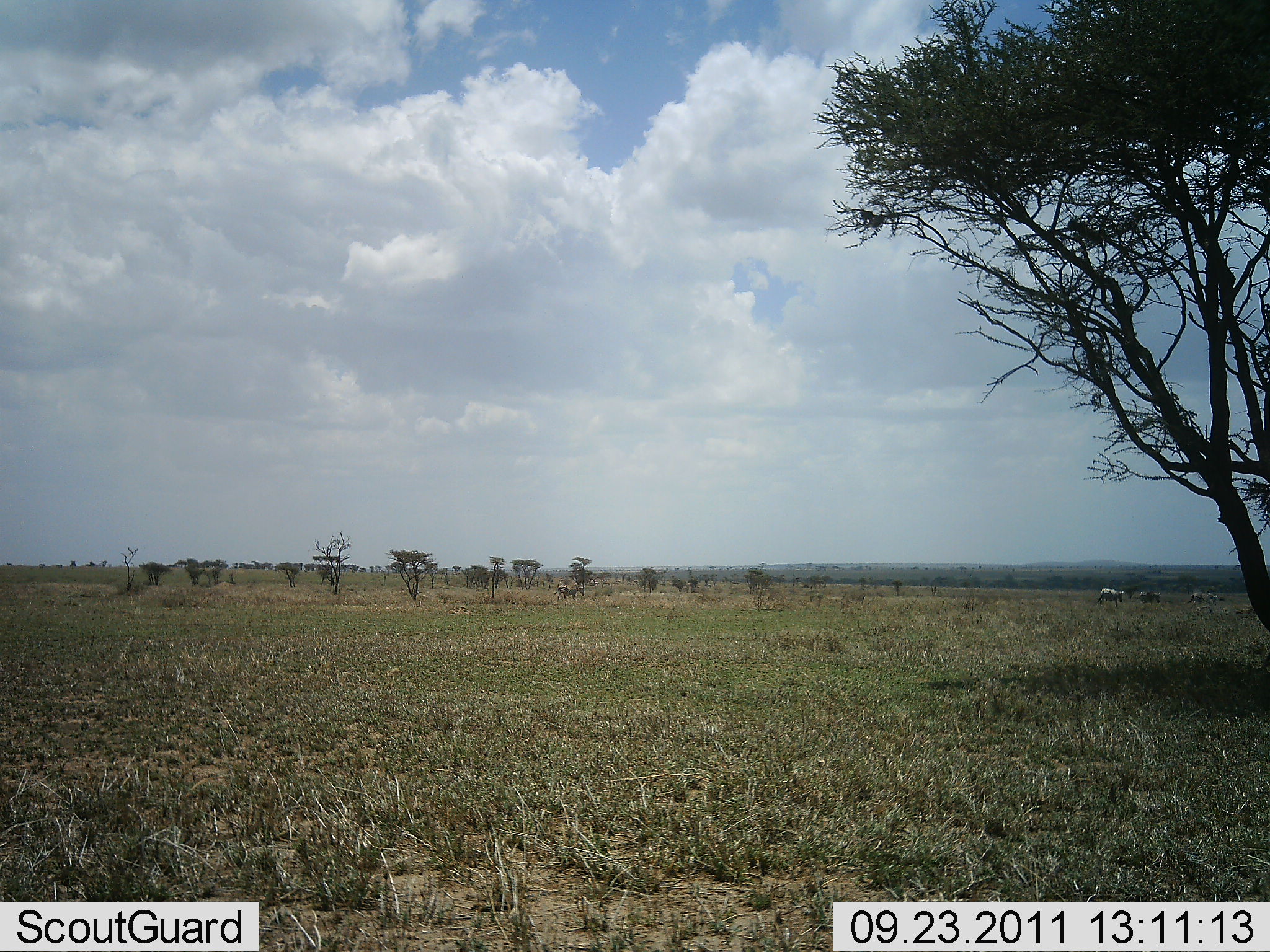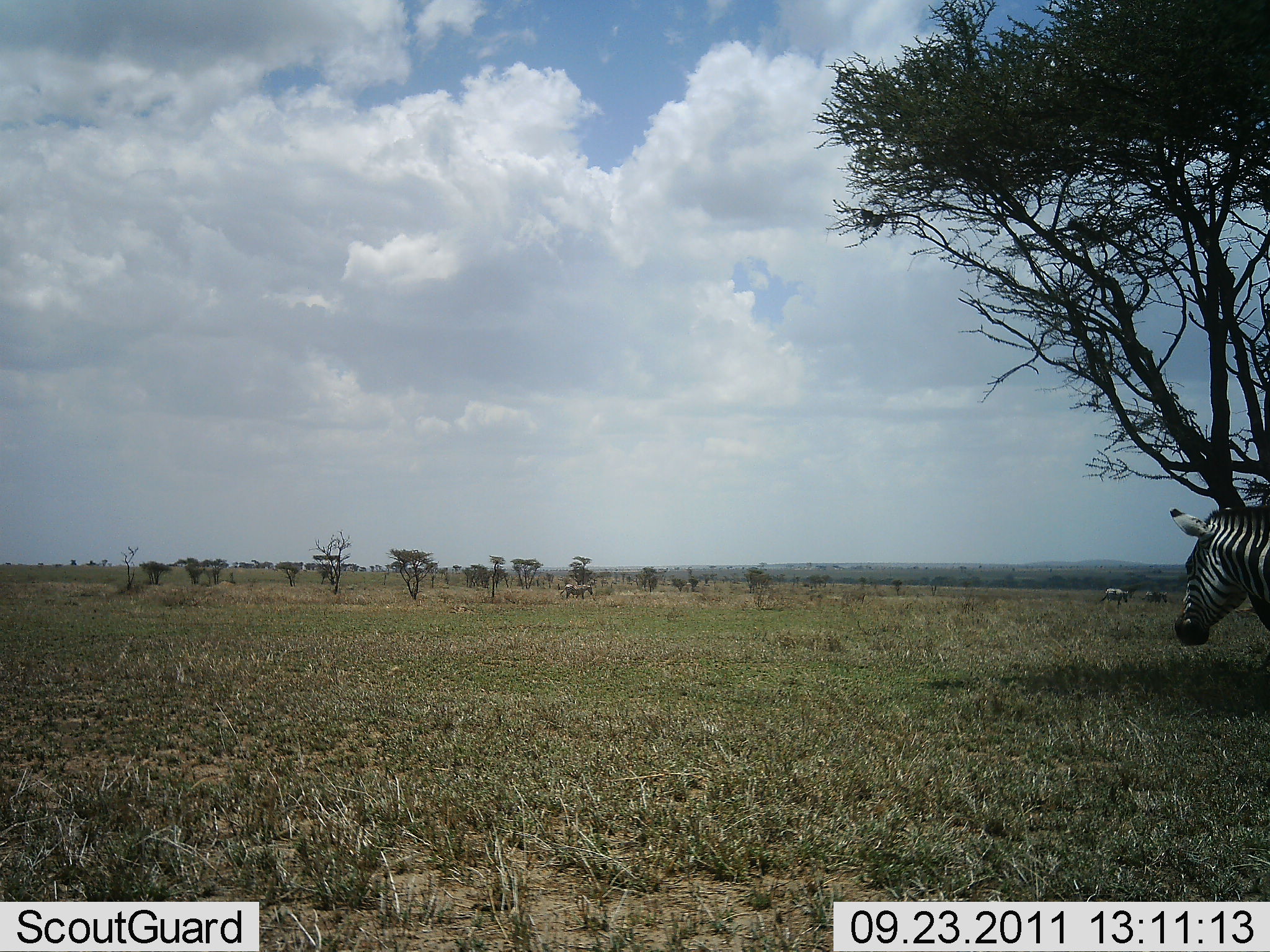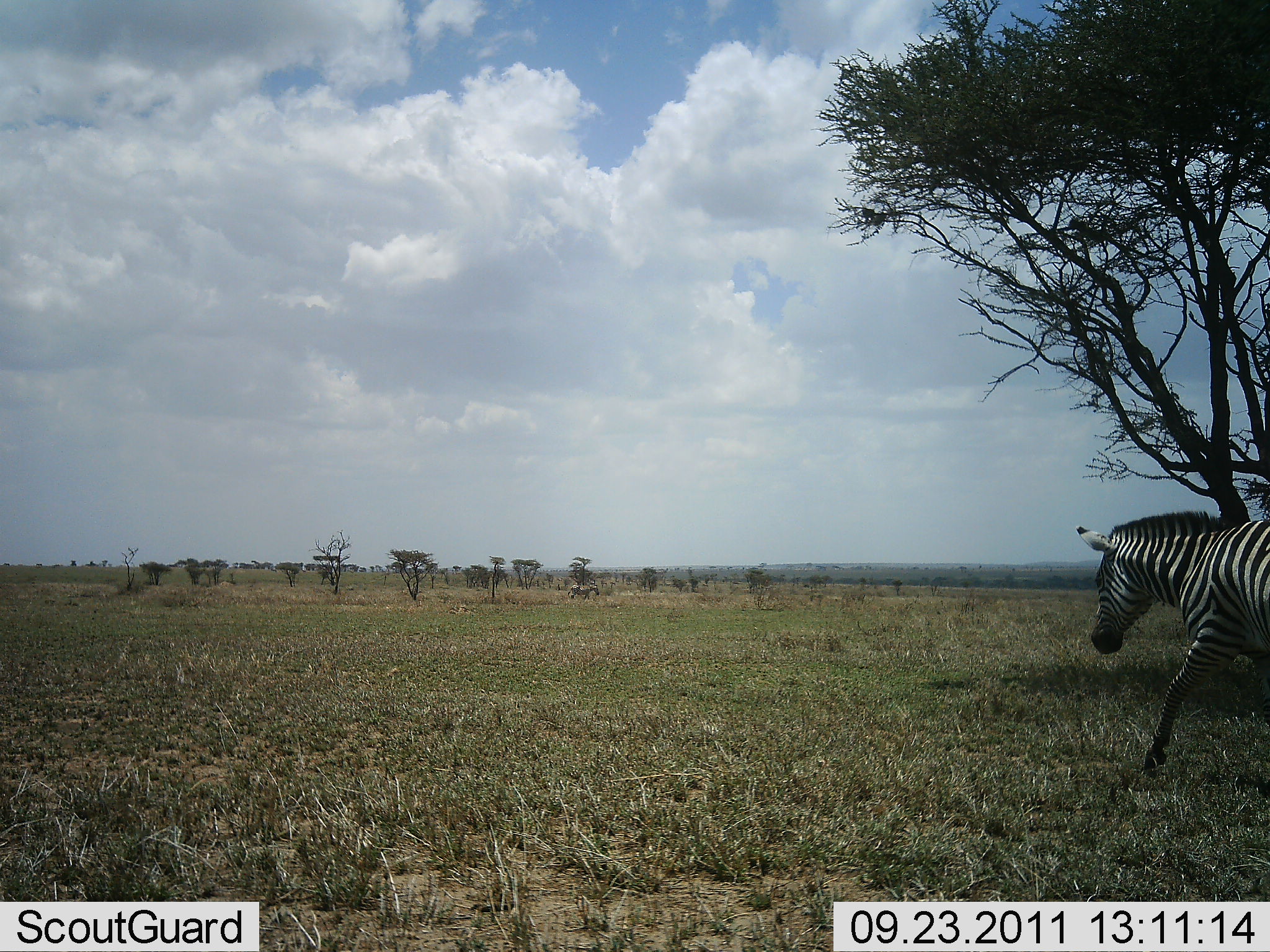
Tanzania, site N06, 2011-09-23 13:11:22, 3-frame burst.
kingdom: Animalia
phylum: Chordata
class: Mammalia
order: Perissodactyla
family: Equidae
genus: Equus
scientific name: Equus quagga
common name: plains zebra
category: zebra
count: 2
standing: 30%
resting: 0%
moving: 90%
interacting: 0%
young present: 0%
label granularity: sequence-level